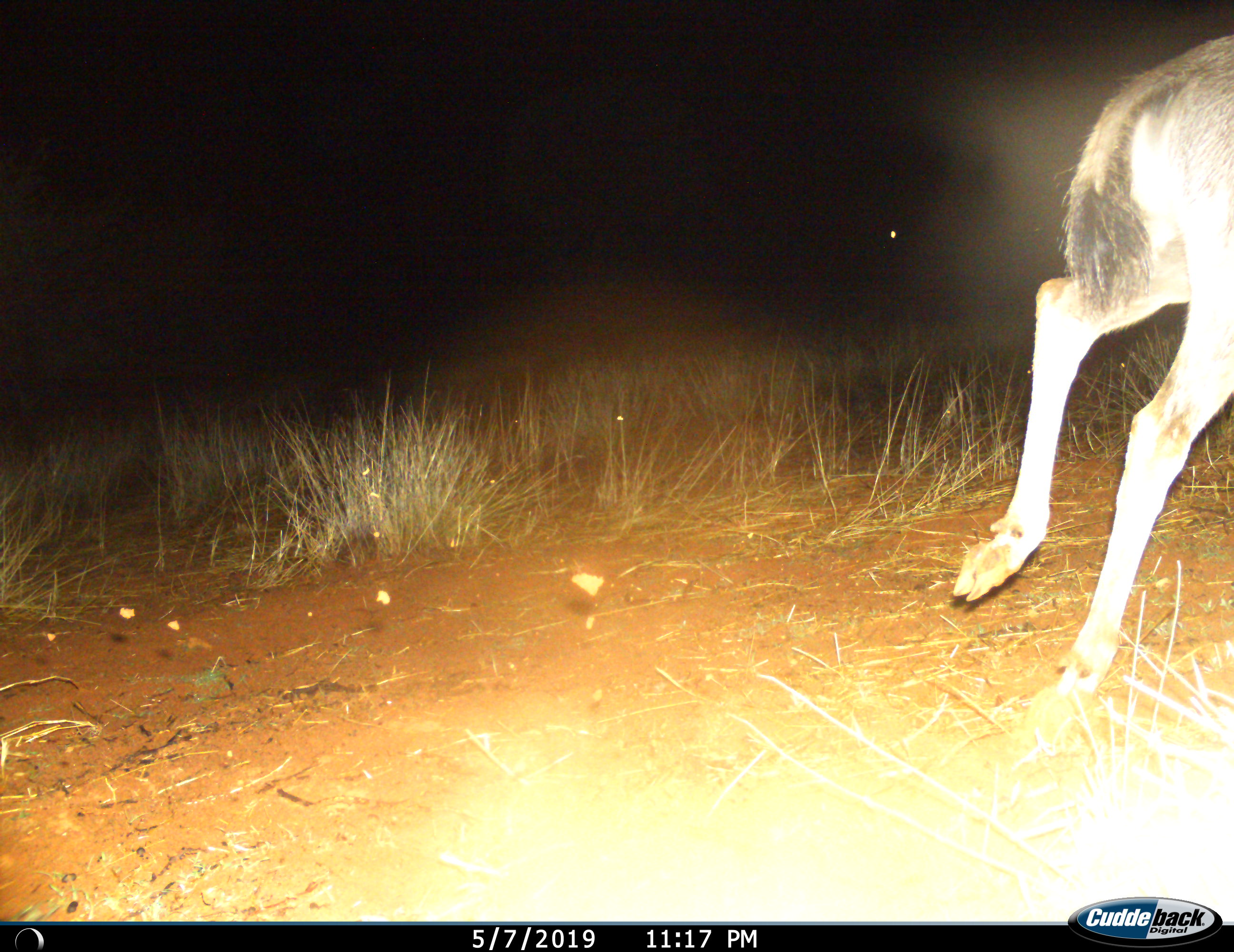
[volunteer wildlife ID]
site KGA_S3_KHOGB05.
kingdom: Animalia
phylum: Chordata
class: Mammalia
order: Artiodactyla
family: Bovidae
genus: Tragelaphus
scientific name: Tragelaphus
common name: kudu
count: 1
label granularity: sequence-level